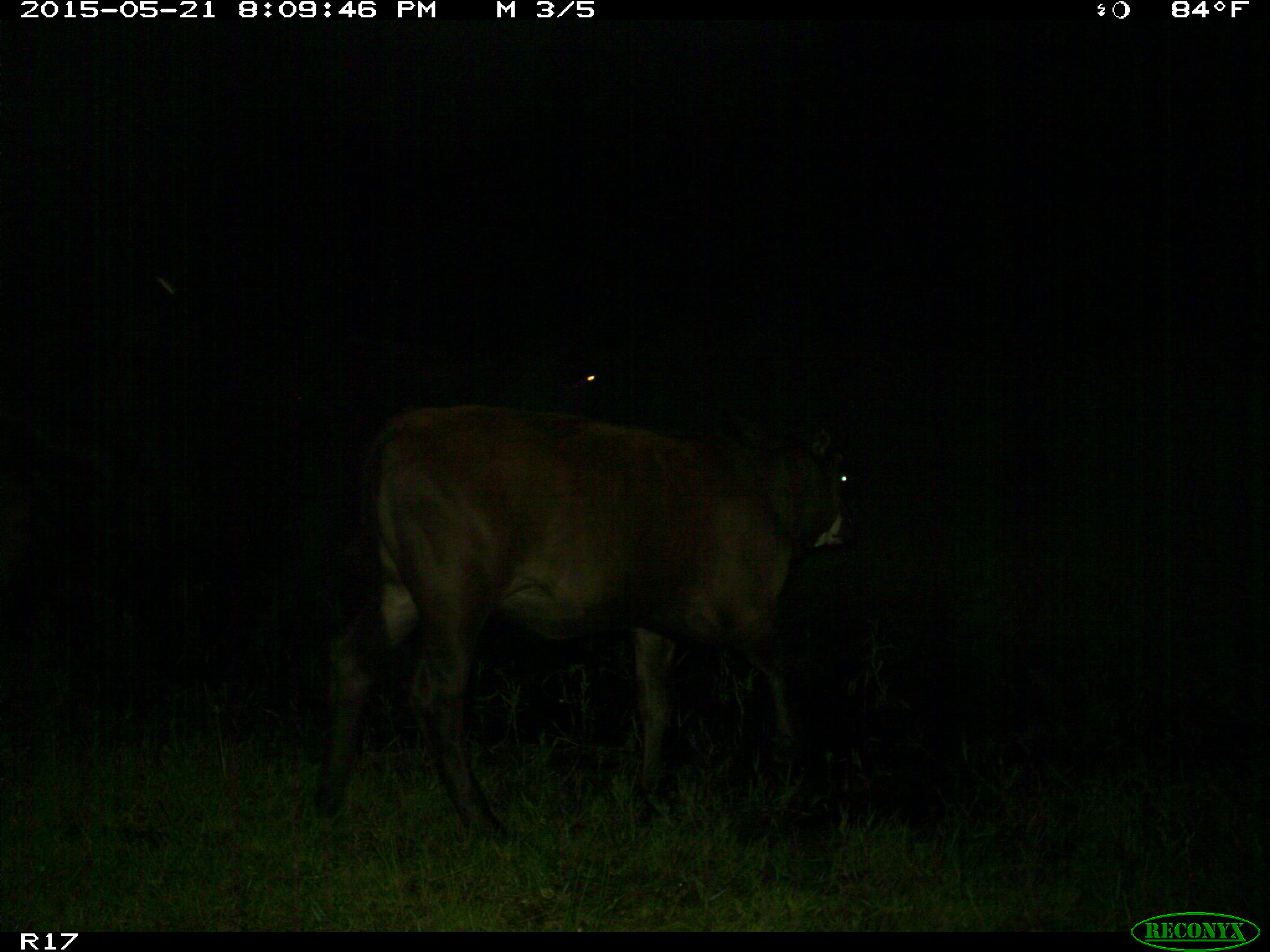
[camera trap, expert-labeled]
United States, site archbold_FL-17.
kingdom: Animalia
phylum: Chordata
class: Mammalia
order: Artiodactyla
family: Bovidae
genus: Bos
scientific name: Bos taurus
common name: domestic cow